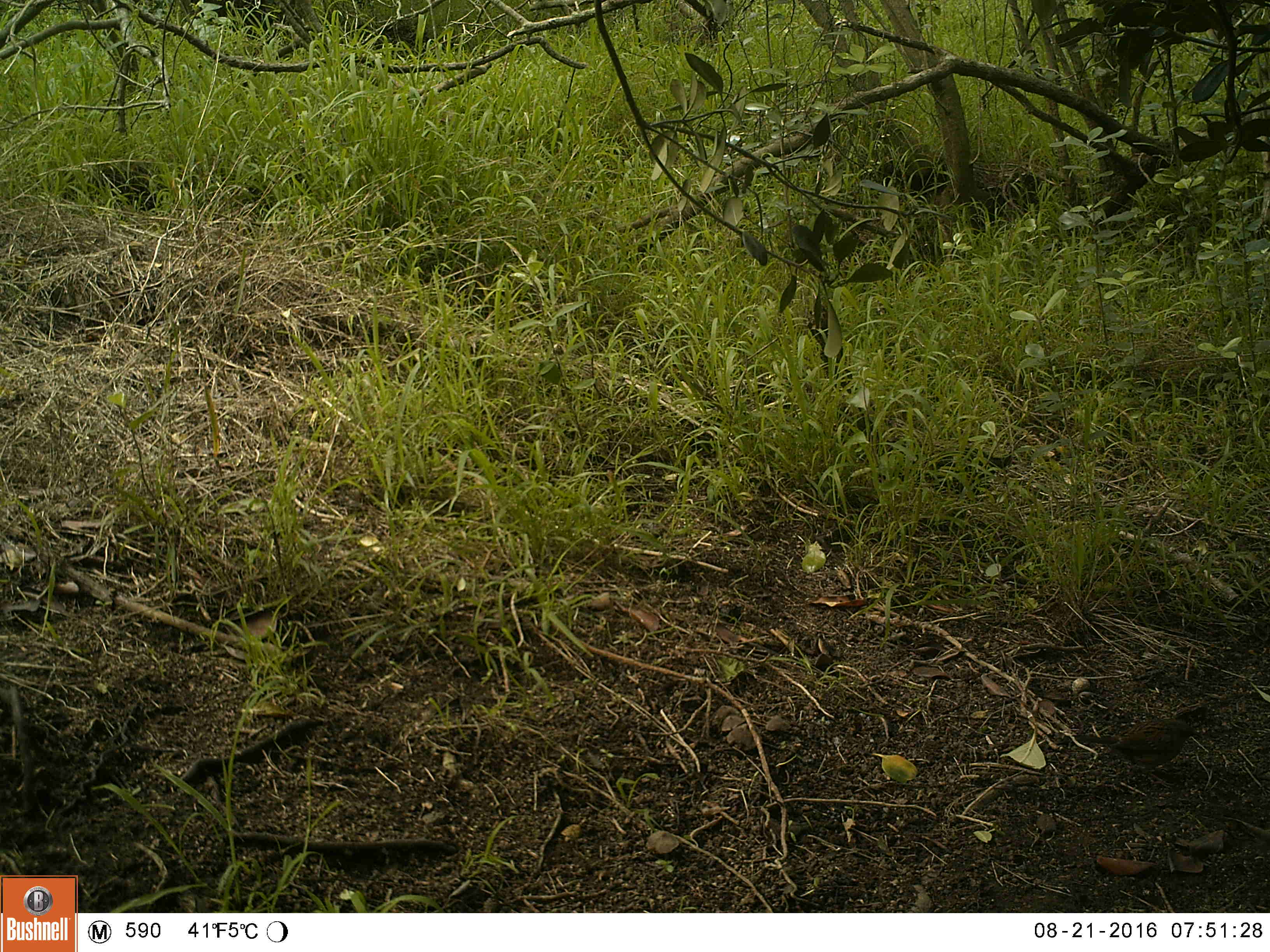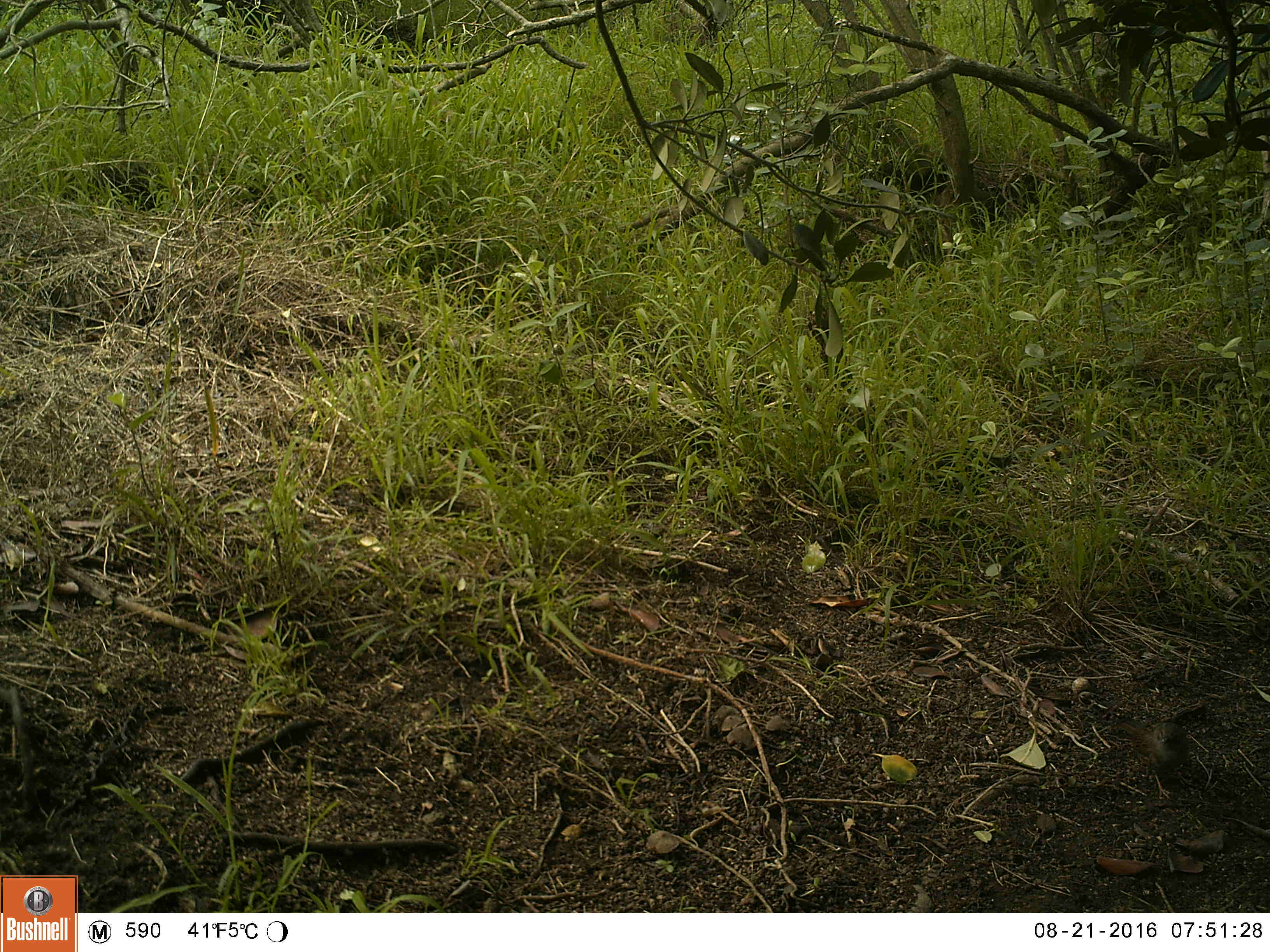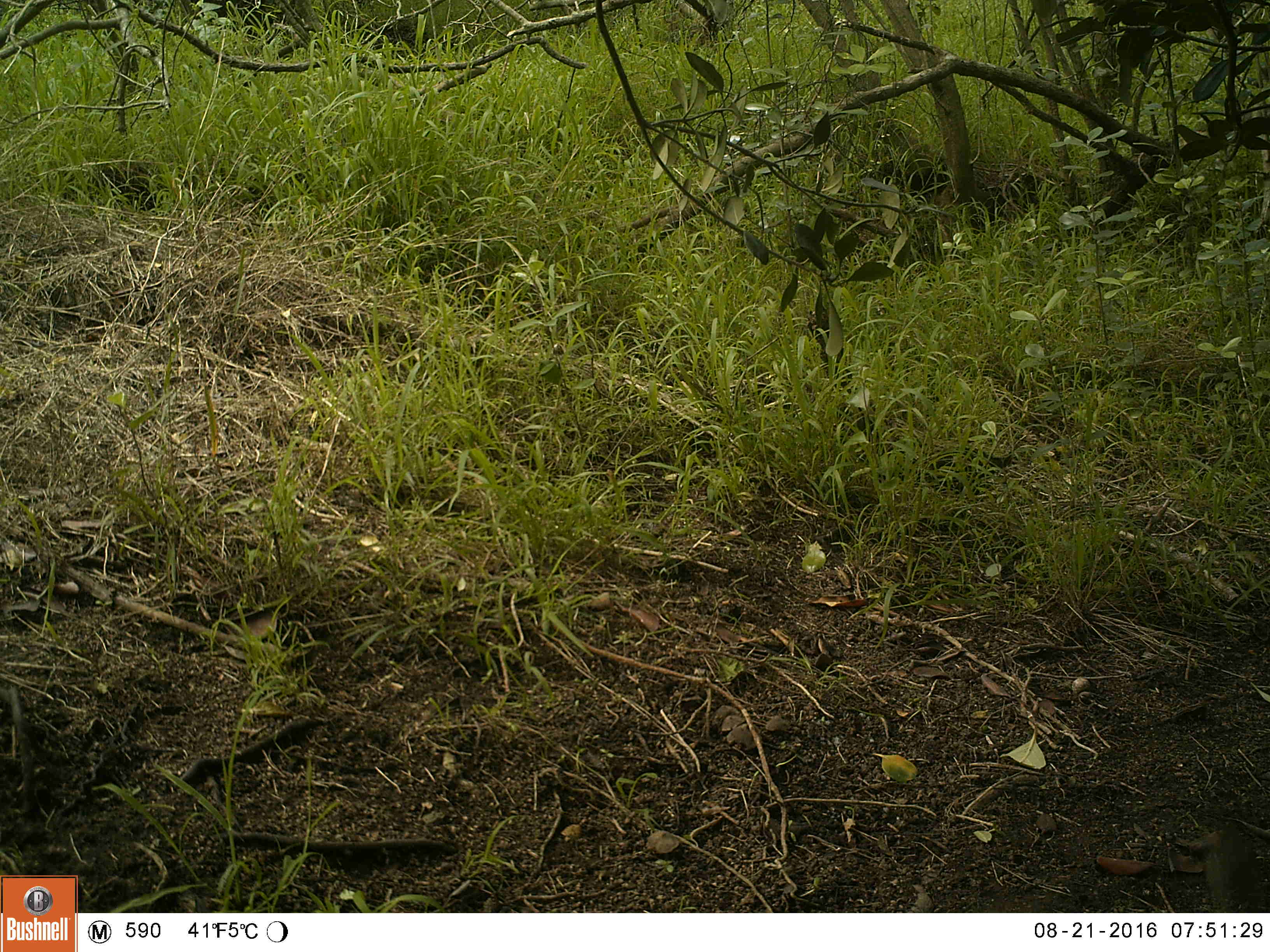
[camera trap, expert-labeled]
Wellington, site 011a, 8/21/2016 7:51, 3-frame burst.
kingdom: Animalia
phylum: Chordata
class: Aves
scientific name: Aves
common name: bird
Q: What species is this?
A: Bird (Aves).